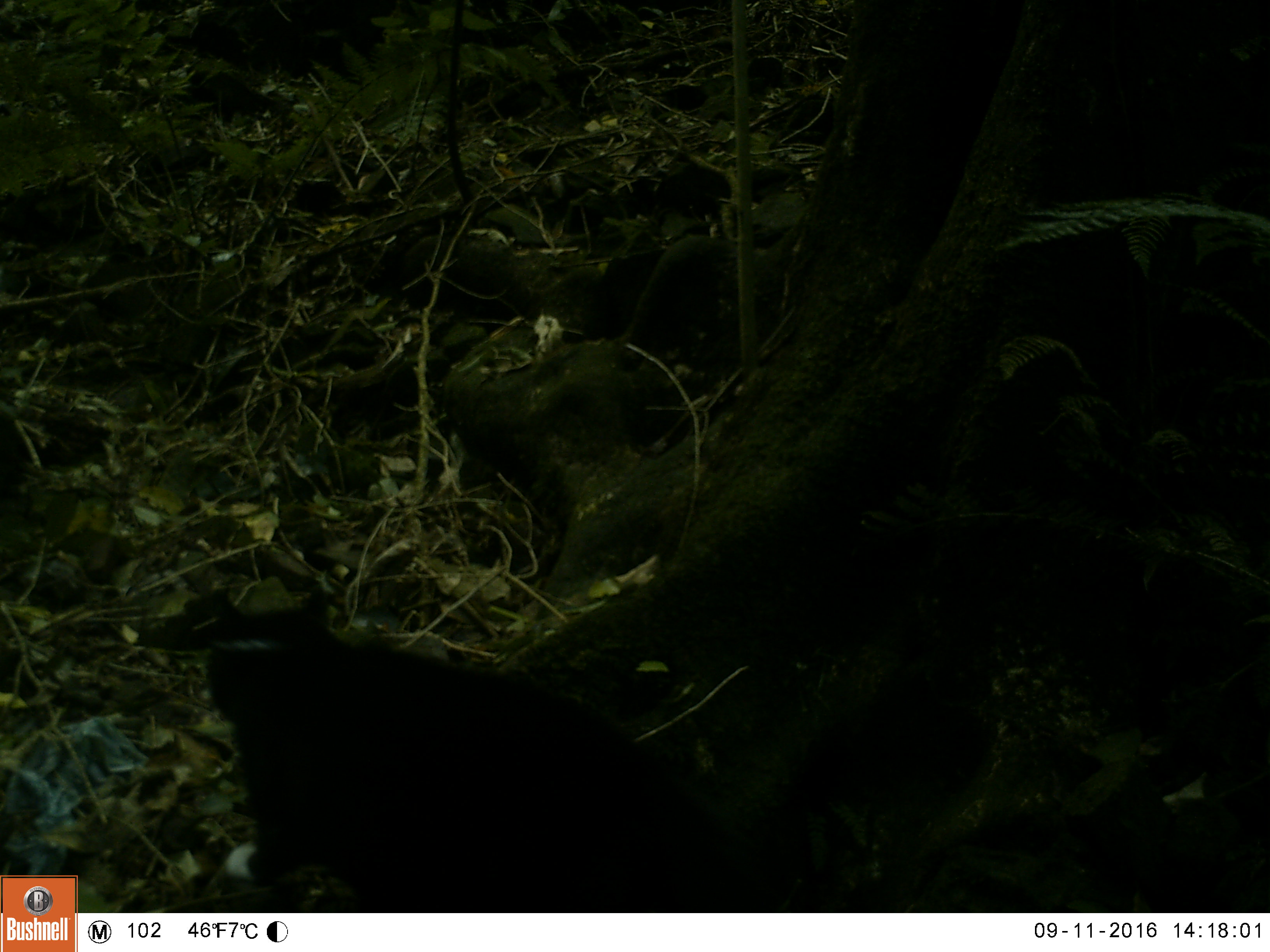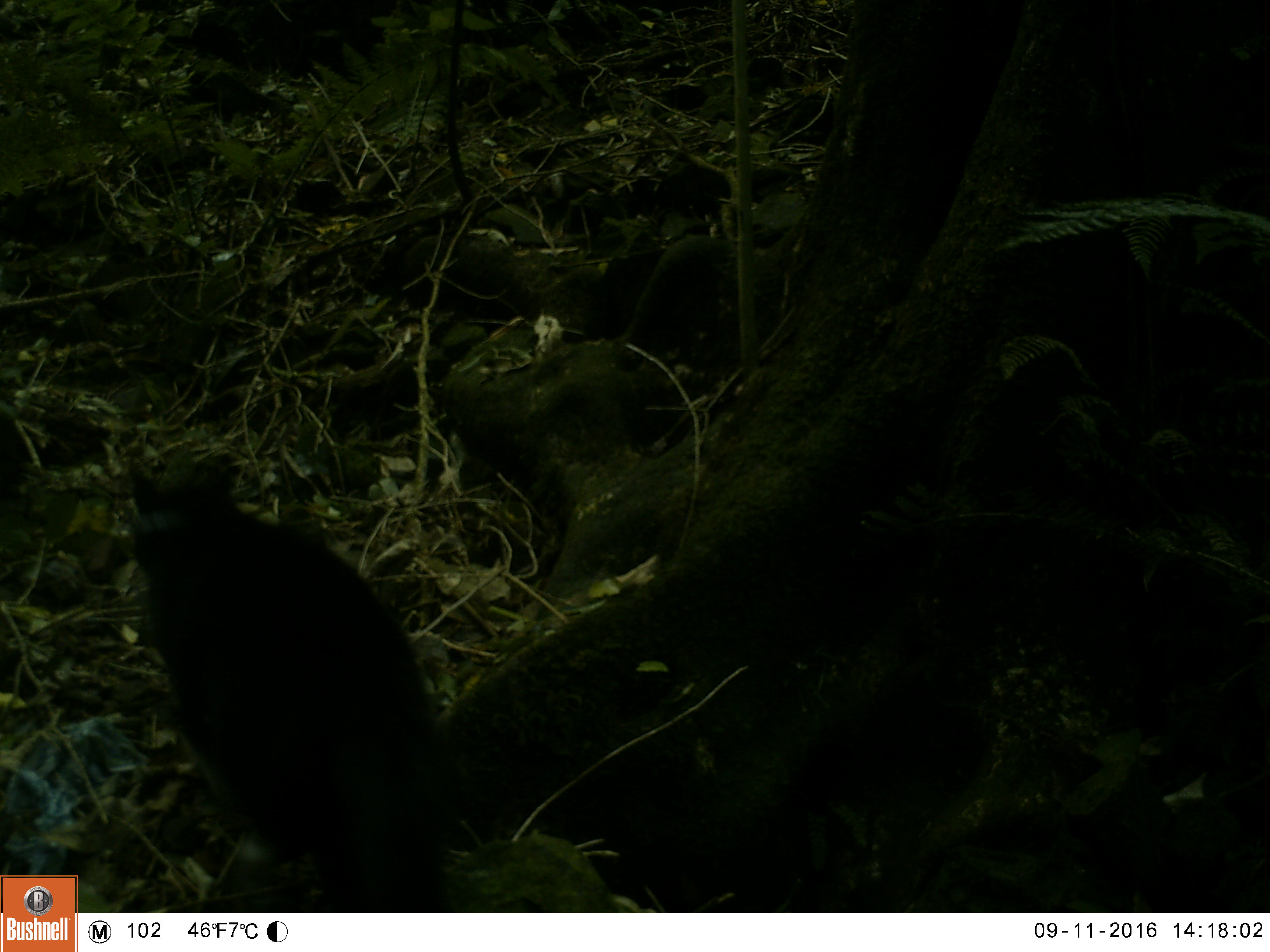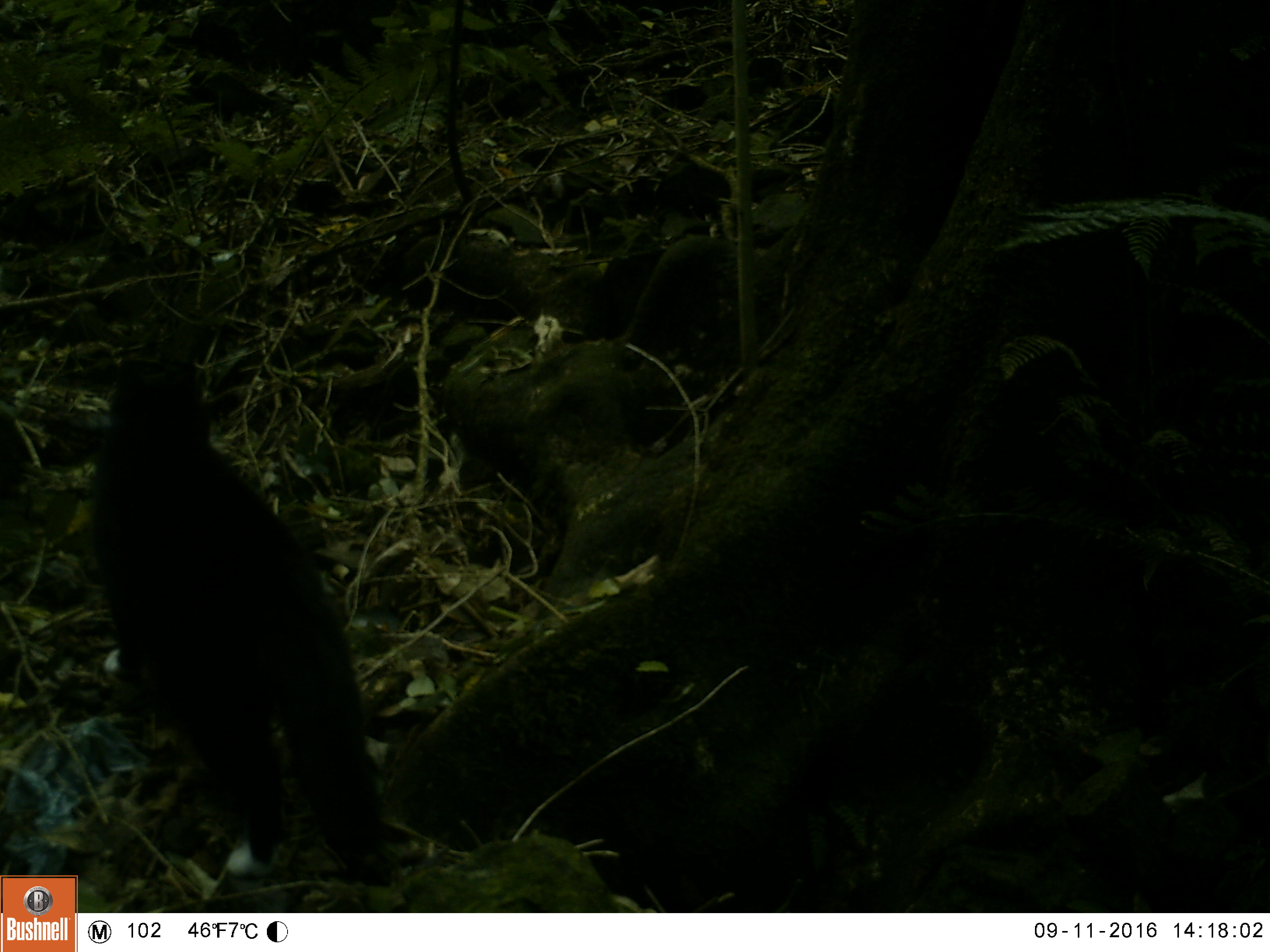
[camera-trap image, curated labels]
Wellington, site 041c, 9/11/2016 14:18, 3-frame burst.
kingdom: Animalia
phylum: Chordata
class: Mammalia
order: Carnivora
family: Felidae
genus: Felis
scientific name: Felis catus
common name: cat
Cat (Felis catus).